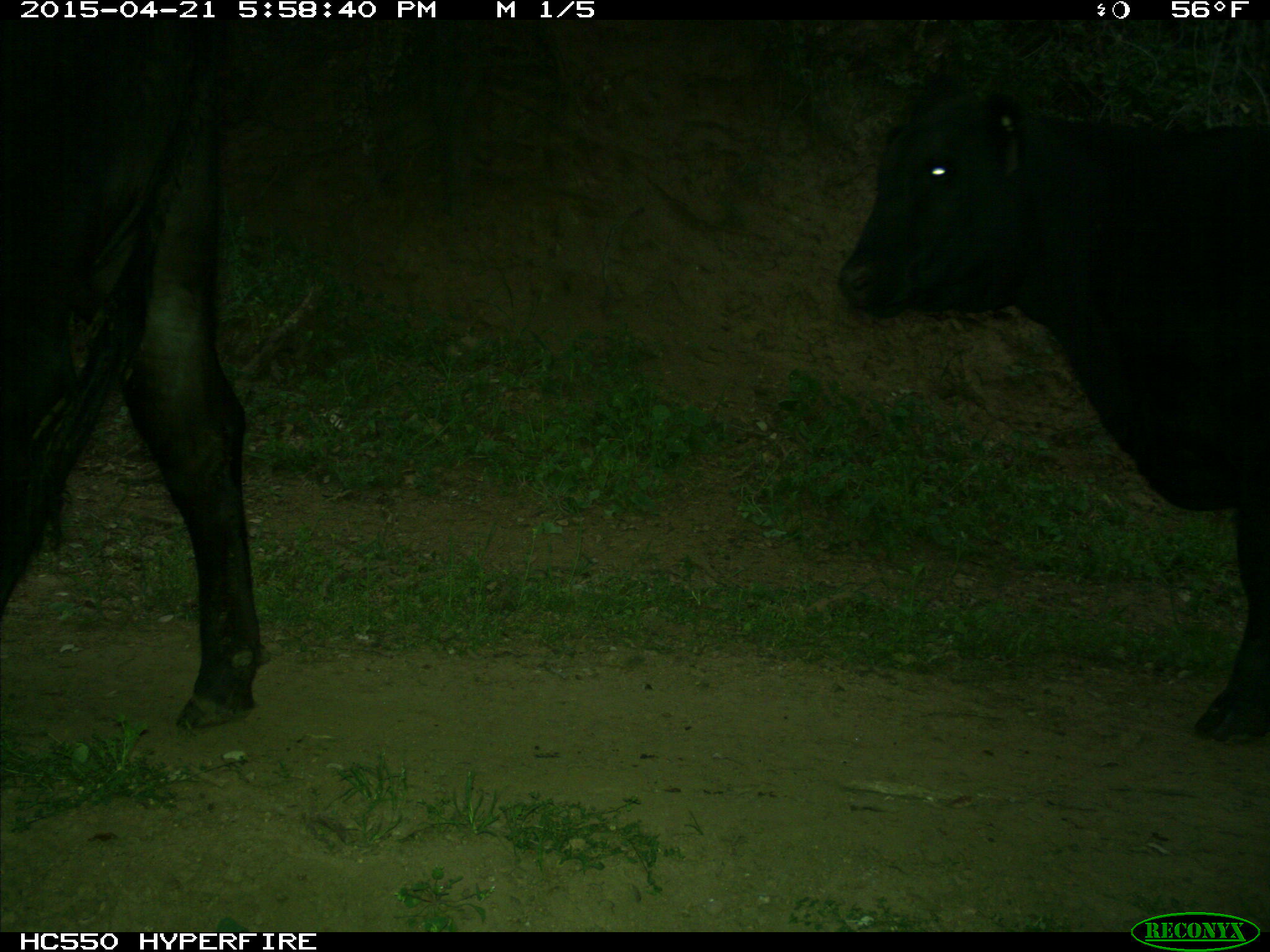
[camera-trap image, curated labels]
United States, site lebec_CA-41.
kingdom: Animalia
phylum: Chordata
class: Mammalia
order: Artiodactyla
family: Bovidae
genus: Bos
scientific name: Bos taurus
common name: domestic cow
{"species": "Bos taurus (domestic cow)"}